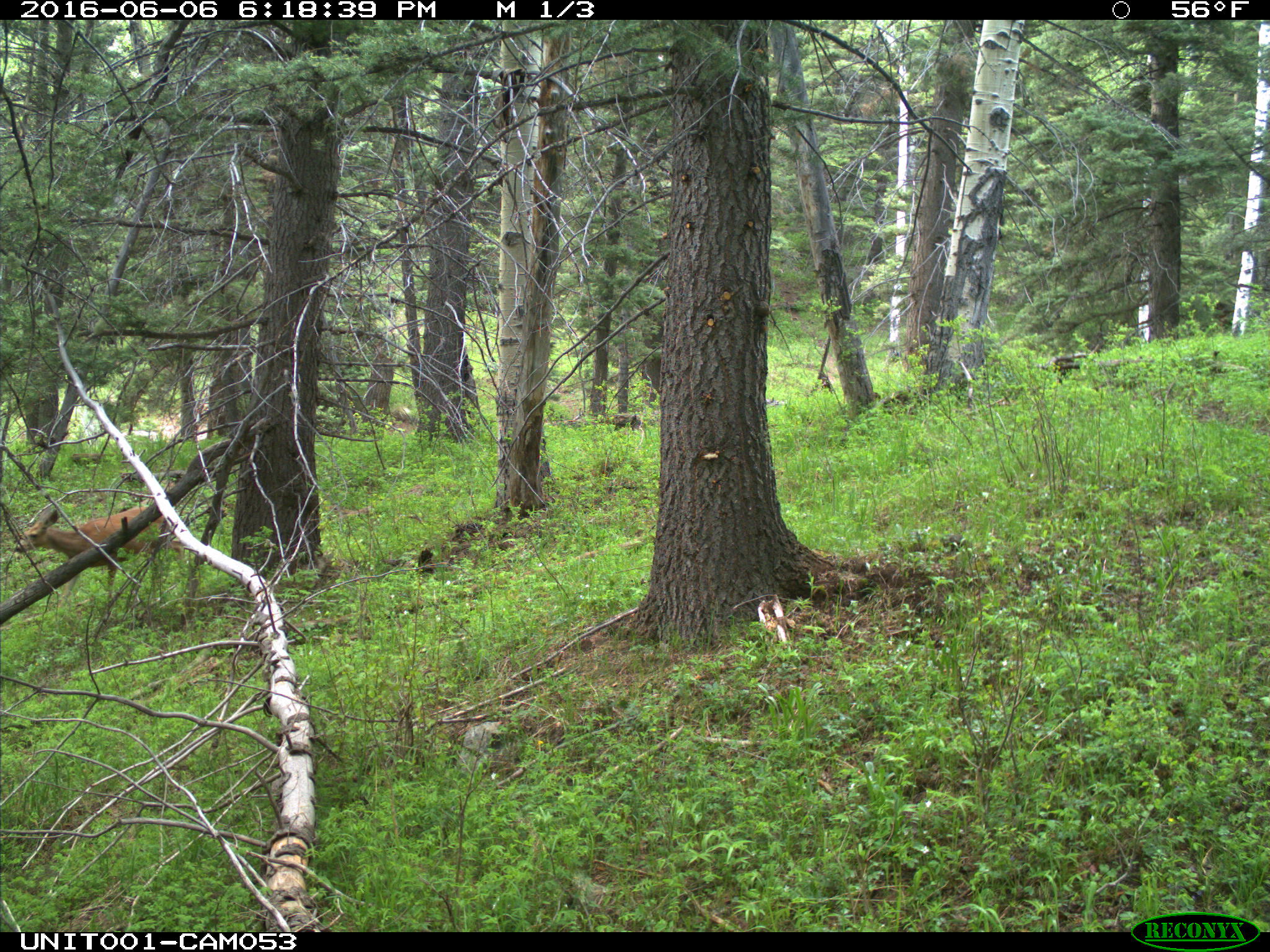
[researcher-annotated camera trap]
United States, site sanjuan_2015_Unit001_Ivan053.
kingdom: Animalia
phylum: Chordata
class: Mammalia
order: Artiodactyla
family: Cervidae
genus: Odocoileus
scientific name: Odocoileus hemionus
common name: mule deer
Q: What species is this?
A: Odocoileus hemionus (mule deer).